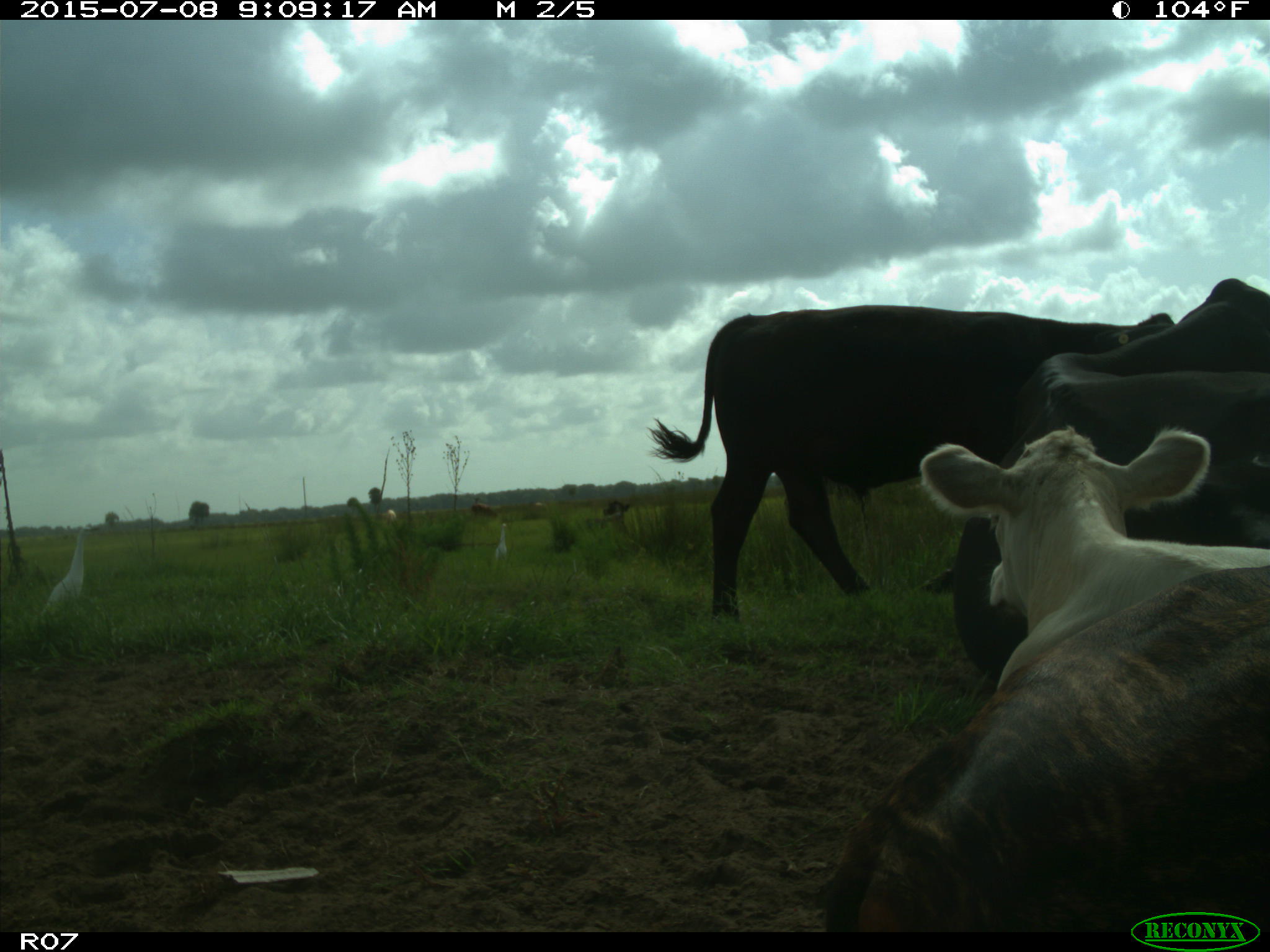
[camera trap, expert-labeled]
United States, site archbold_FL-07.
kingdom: Animalia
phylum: Chordata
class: Mammalia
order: Artiodactyla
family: Bovidae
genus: Bos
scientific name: Bos taurus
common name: domestic cow